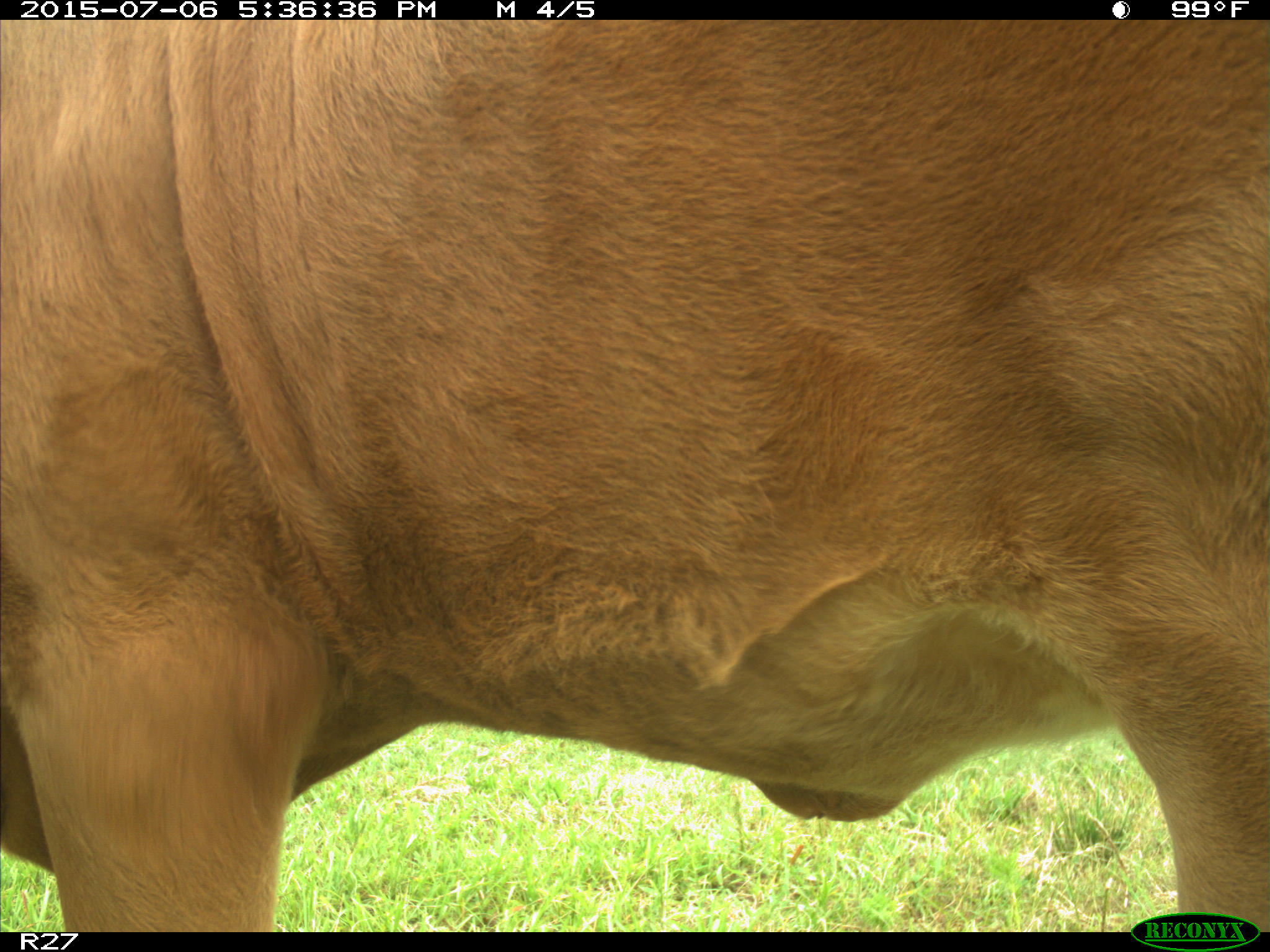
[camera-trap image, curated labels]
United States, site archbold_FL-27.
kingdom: Animalia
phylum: Chordata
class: Mammalia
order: Artiodactyla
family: Bovidae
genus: Bos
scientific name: Bos taurus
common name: domestic cow